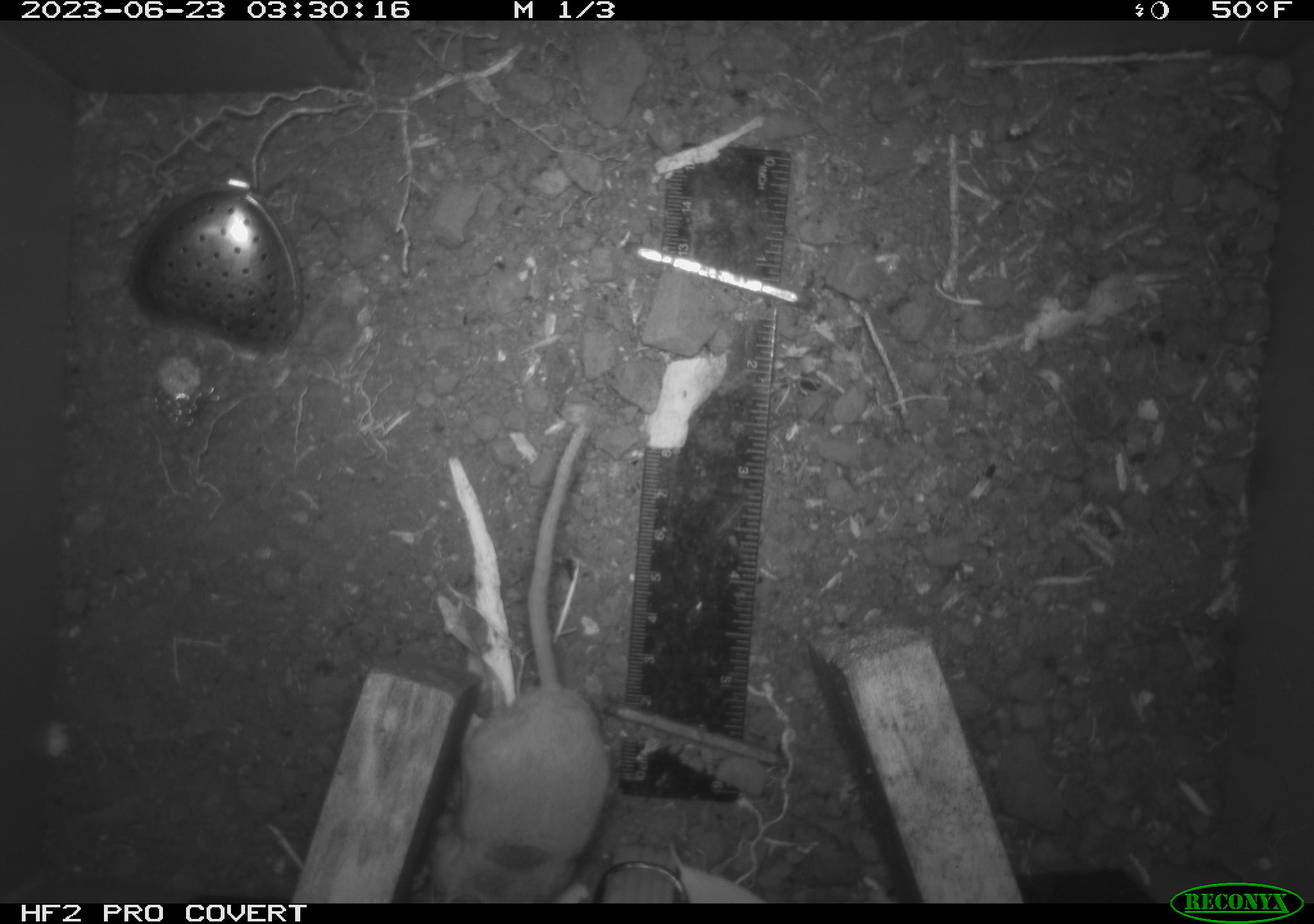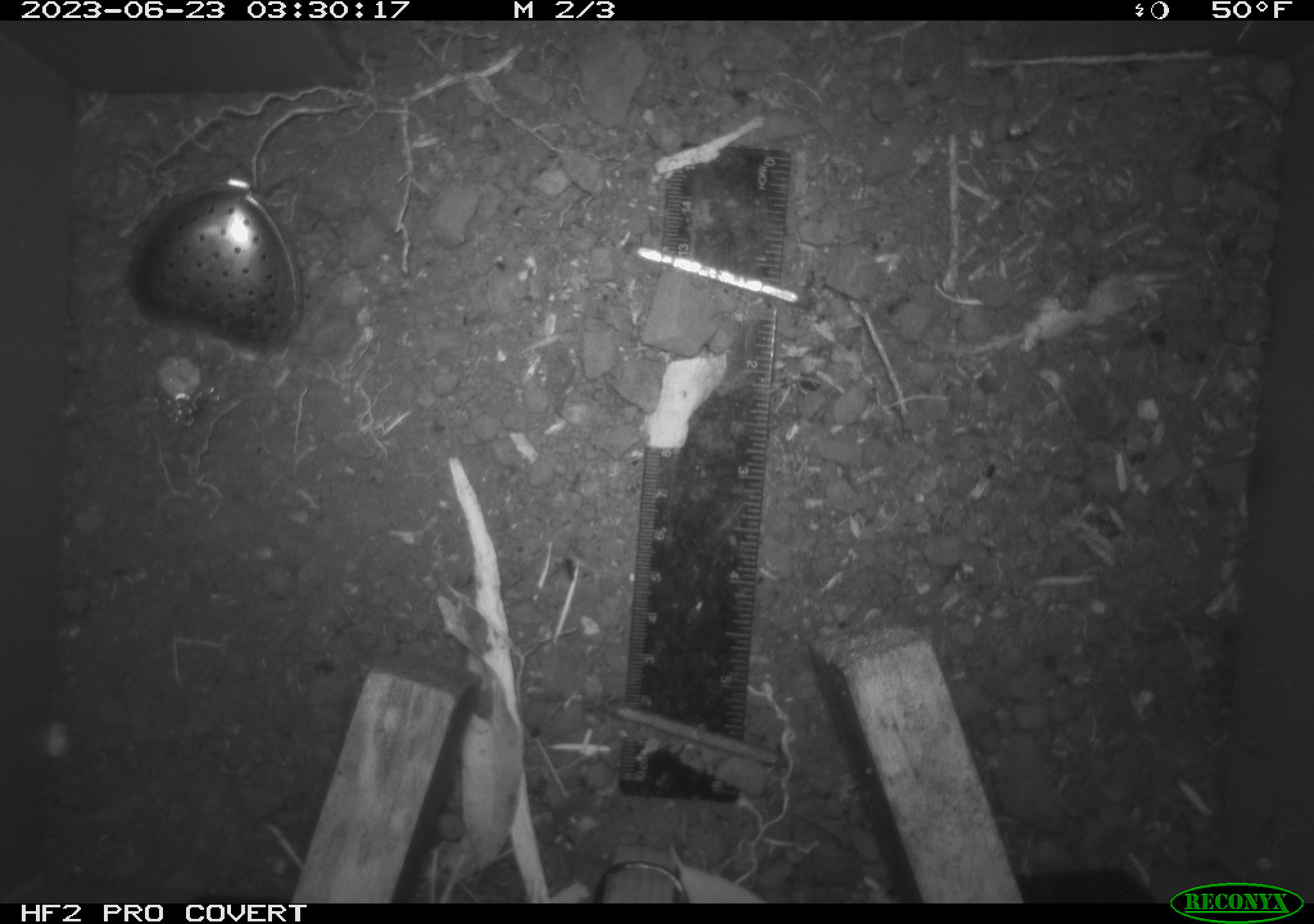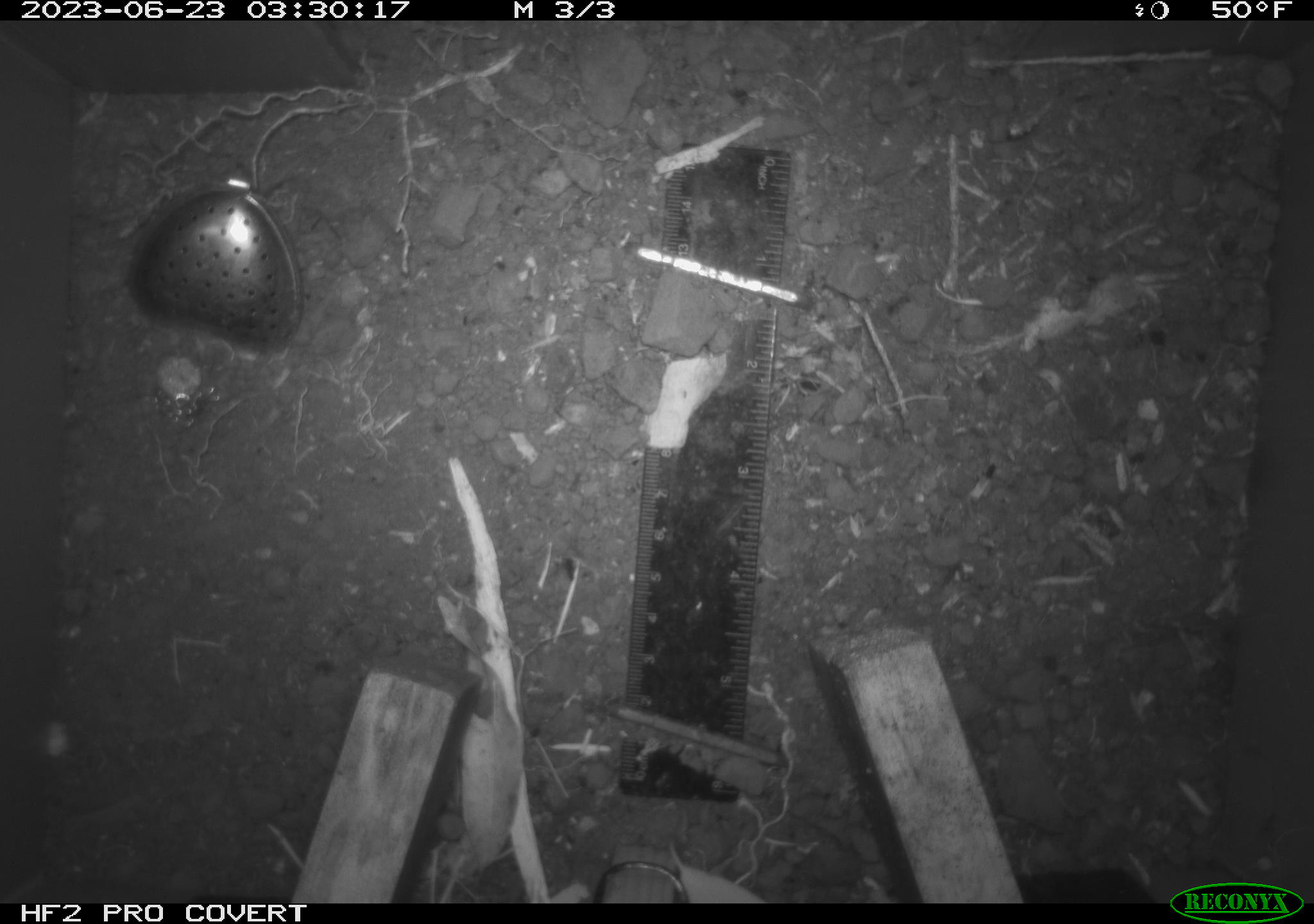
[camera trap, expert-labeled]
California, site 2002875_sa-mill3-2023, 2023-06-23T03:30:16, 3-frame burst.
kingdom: Animalia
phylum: Chordata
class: Mammalia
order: Rodentia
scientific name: Rodentia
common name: mouse species